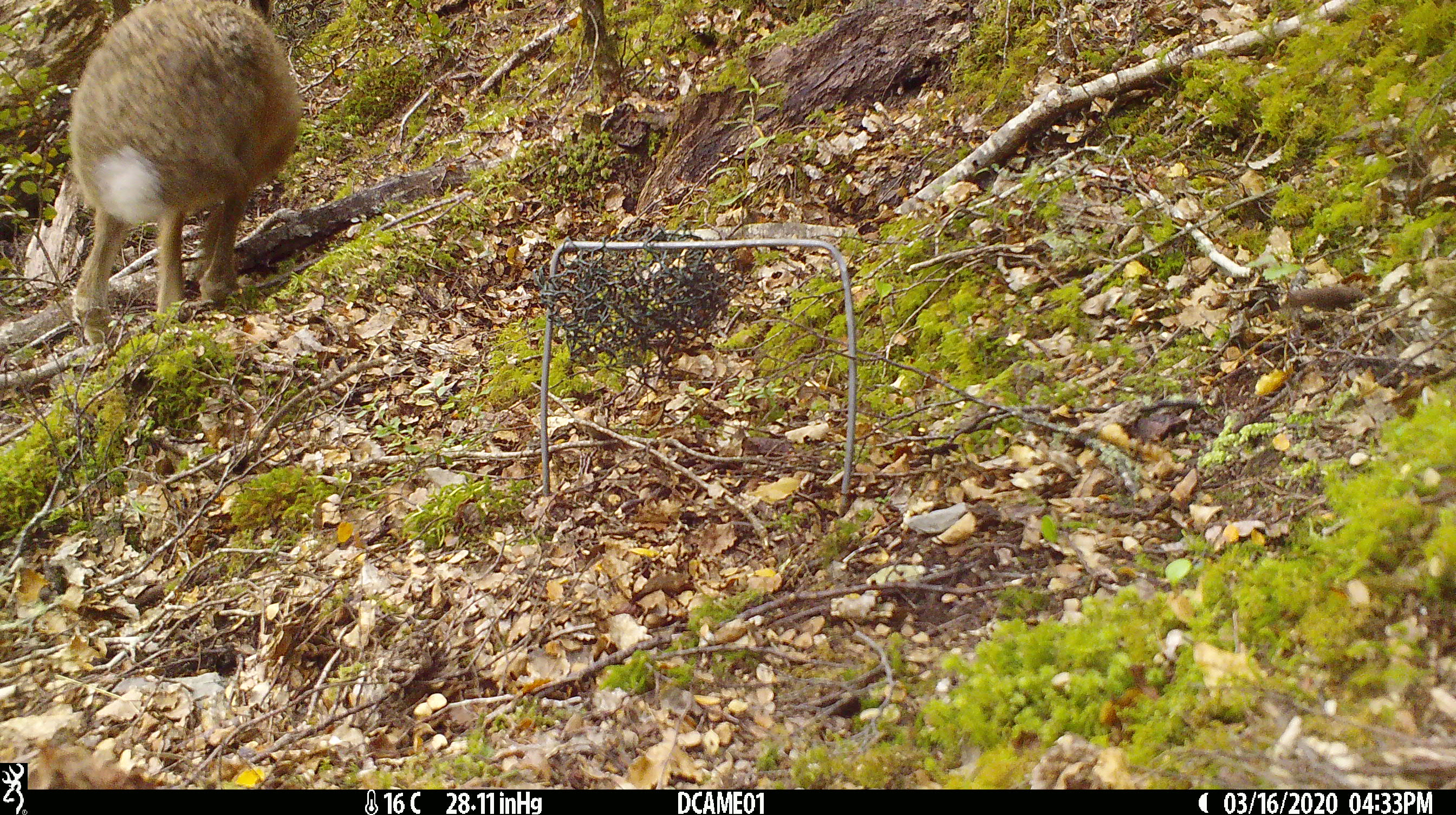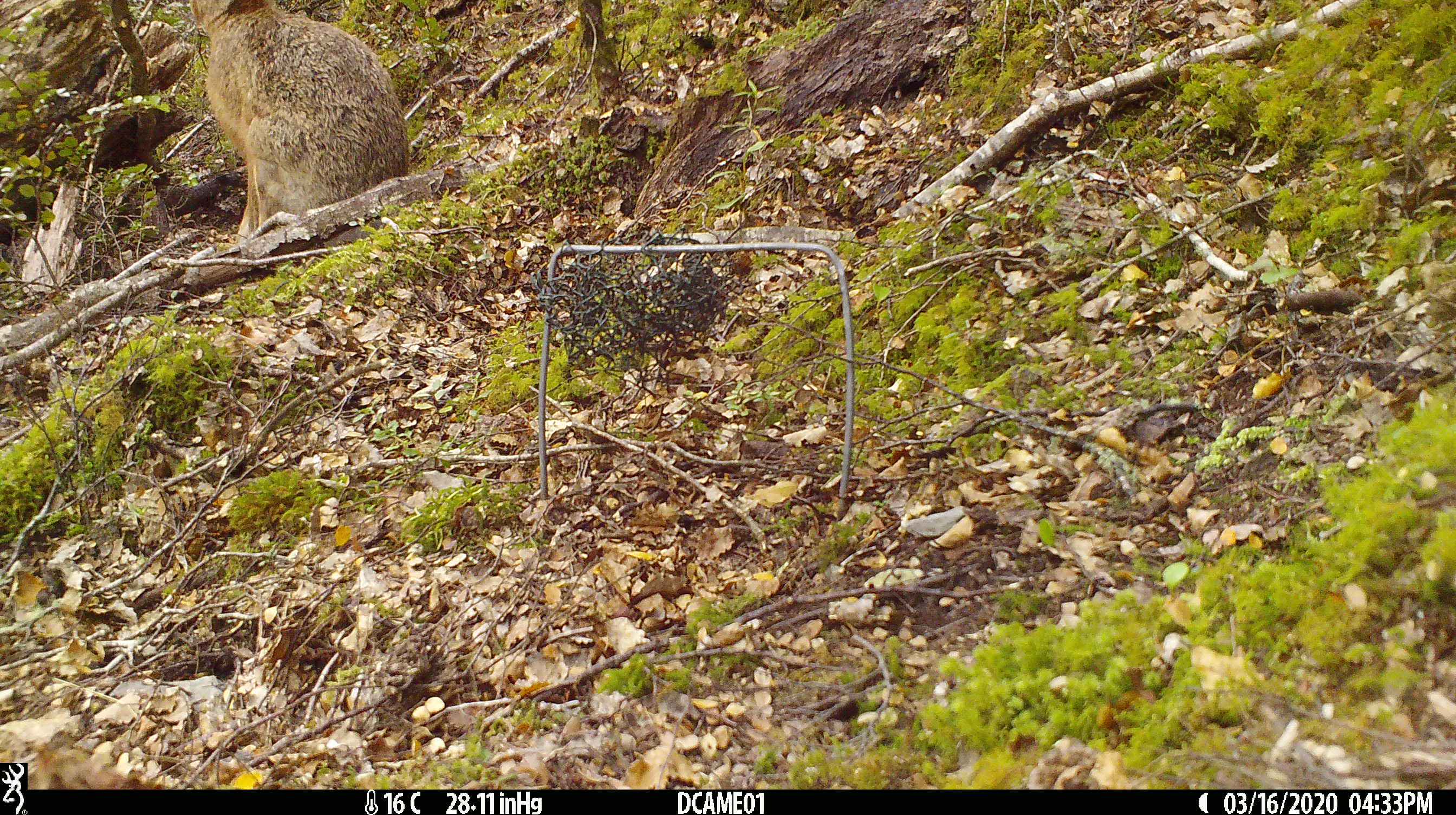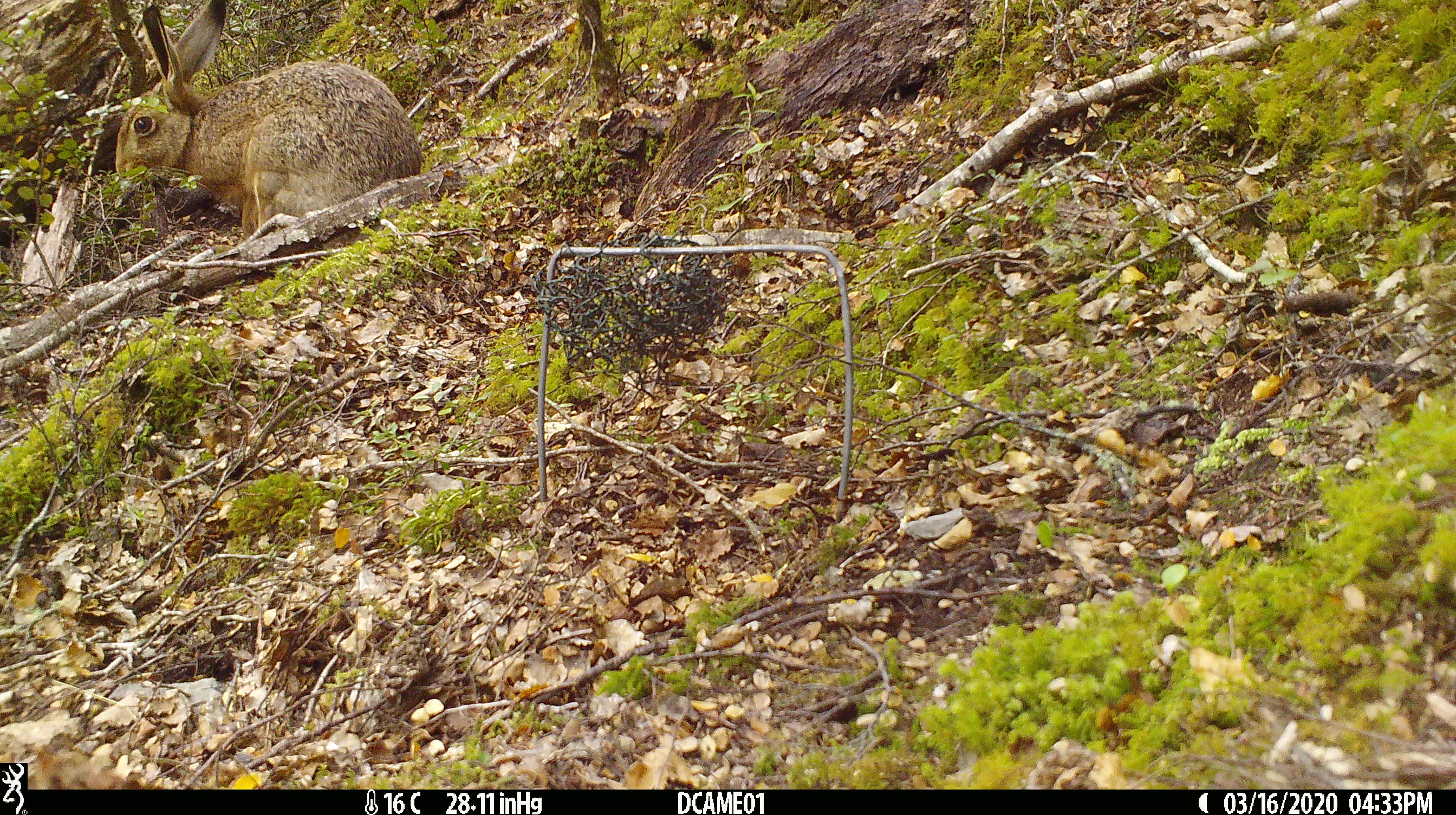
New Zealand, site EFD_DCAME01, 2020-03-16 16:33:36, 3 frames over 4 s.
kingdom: Animalia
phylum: Chordata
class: Mammalia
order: Lagomorpha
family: Leporidae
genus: Lepus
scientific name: Lepus europaeus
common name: brown hare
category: hare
Hare (brown hare) (Lepus europaeus).